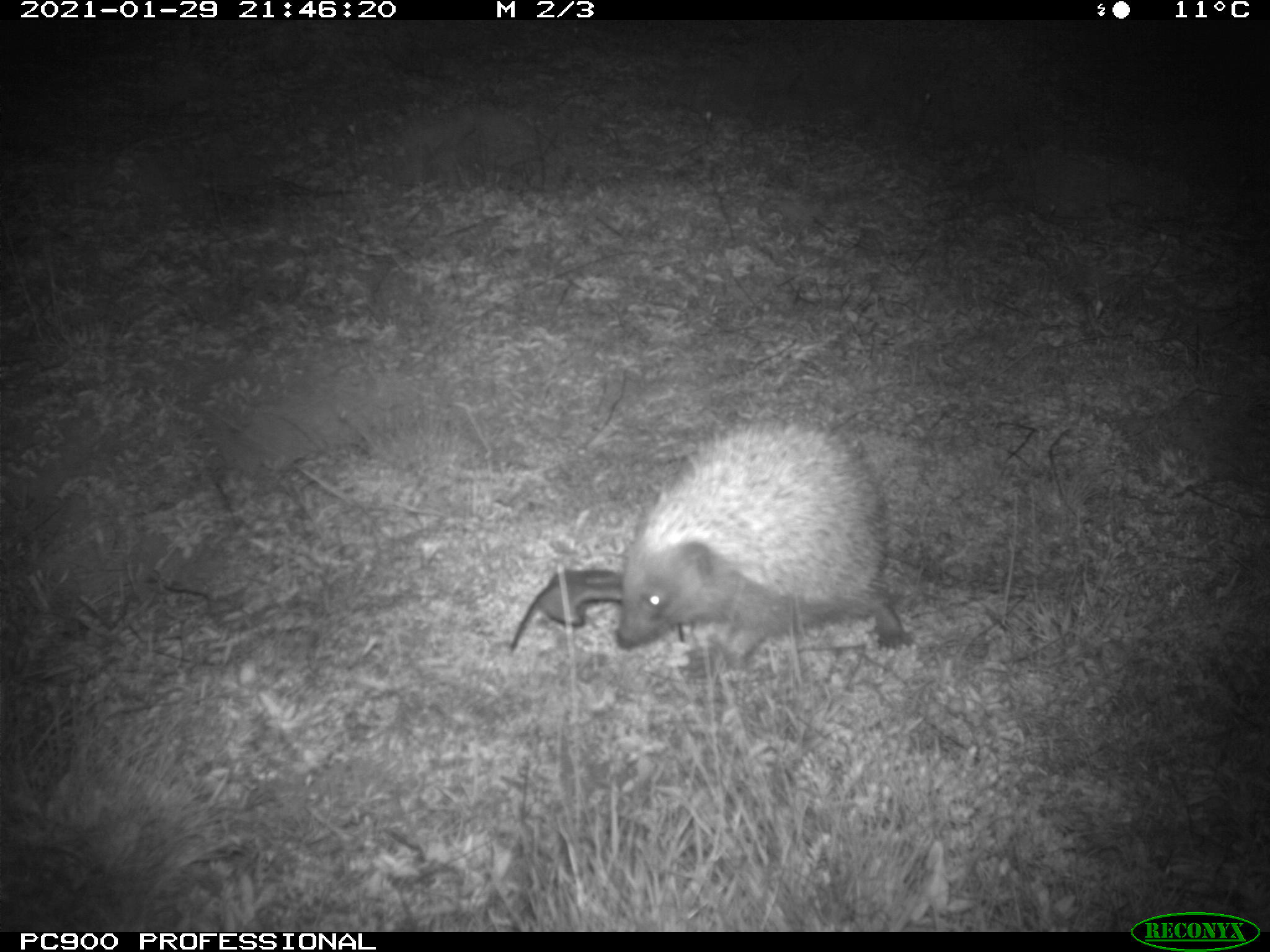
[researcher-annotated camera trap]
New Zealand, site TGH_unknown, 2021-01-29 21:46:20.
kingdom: Animalia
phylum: Chordata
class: Mammalia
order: Eulipotyphla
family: Erinaceidae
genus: Erinaceus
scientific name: Erinaceus europaeus europaeus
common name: european hedgehog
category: hedgehog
Hedgehog (european hedgehog) (Erinaceus europaeus europaeus).